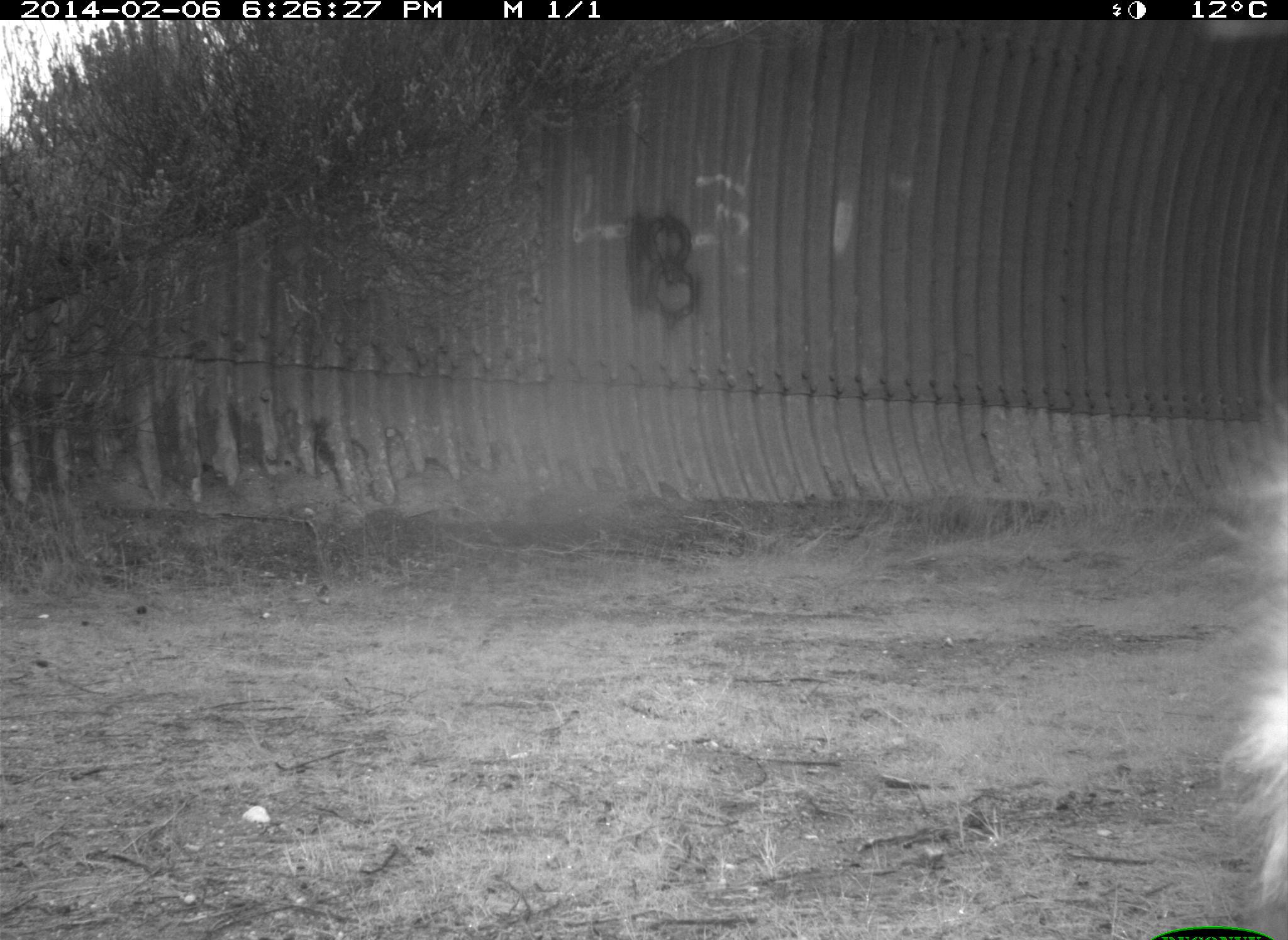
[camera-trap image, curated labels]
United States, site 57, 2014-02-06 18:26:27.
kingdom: Animalia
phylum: Chordata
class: Mammalia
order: Carnivora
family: Procyonidae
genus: Procyon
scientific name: Procyon lotor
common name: raccoon